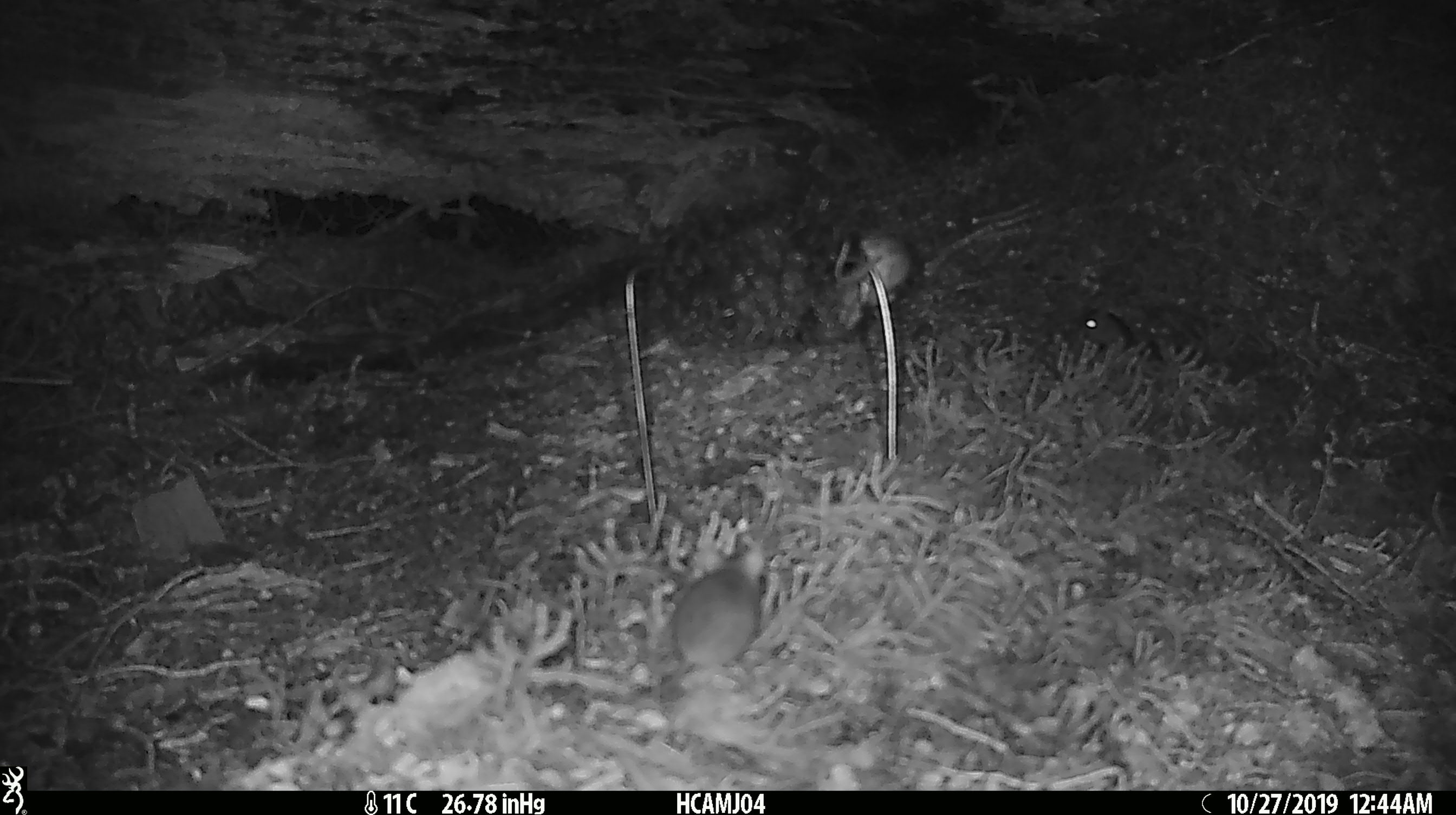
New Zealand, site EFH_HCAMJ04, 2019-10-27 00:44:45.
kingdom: Animalia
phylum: Chordata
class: Mammalia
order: Rodentia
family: Muridae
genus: Mus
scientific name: Mus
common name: mouse